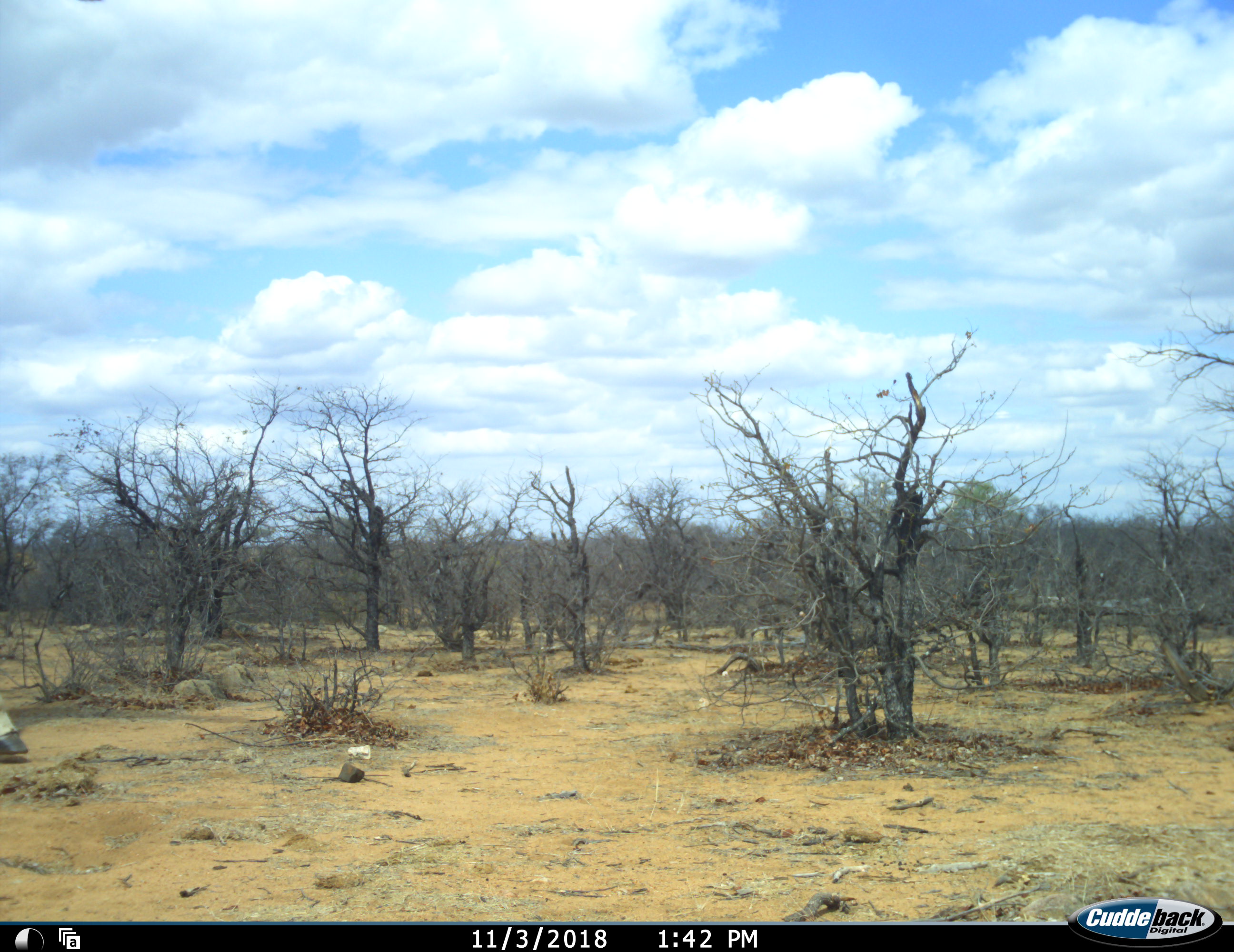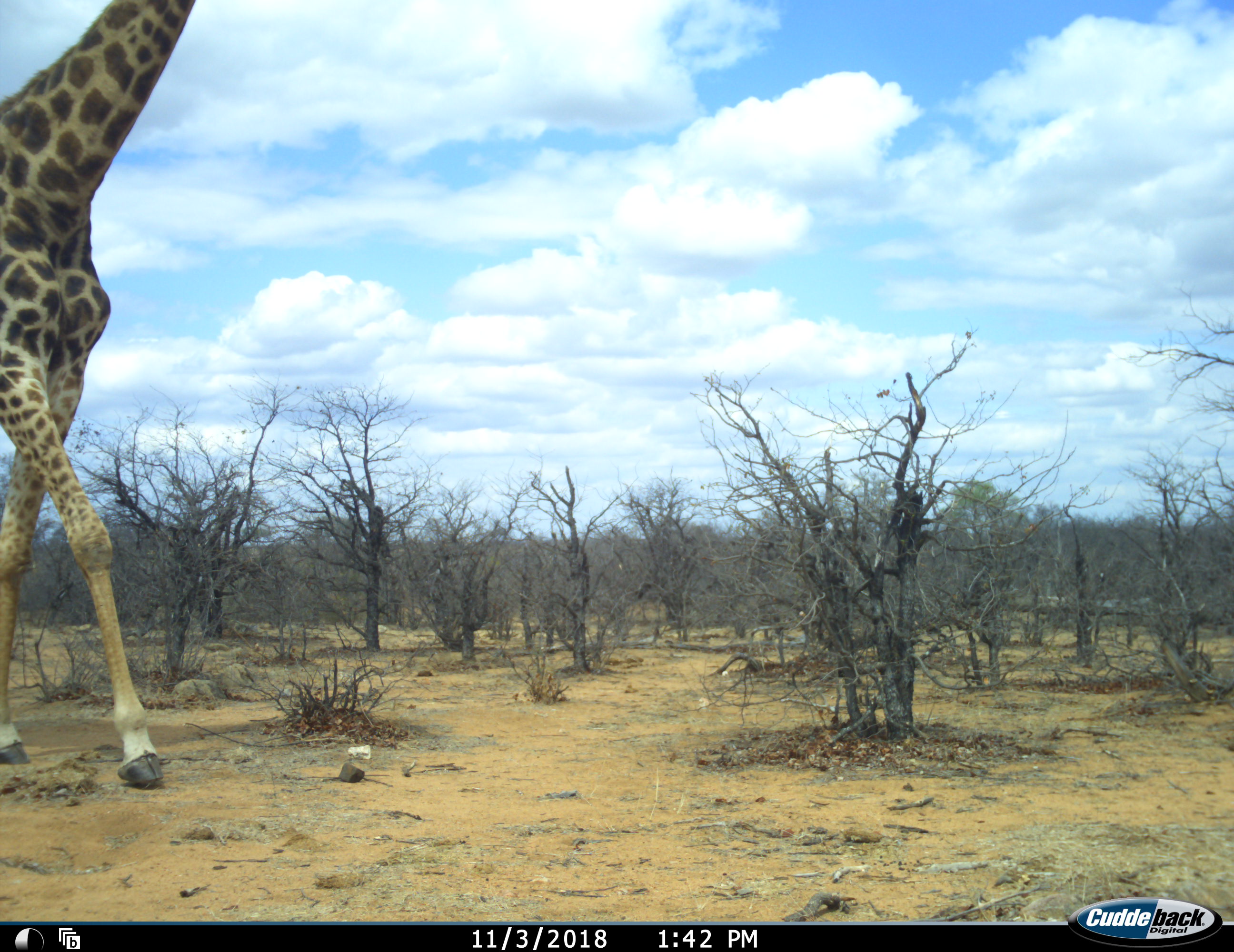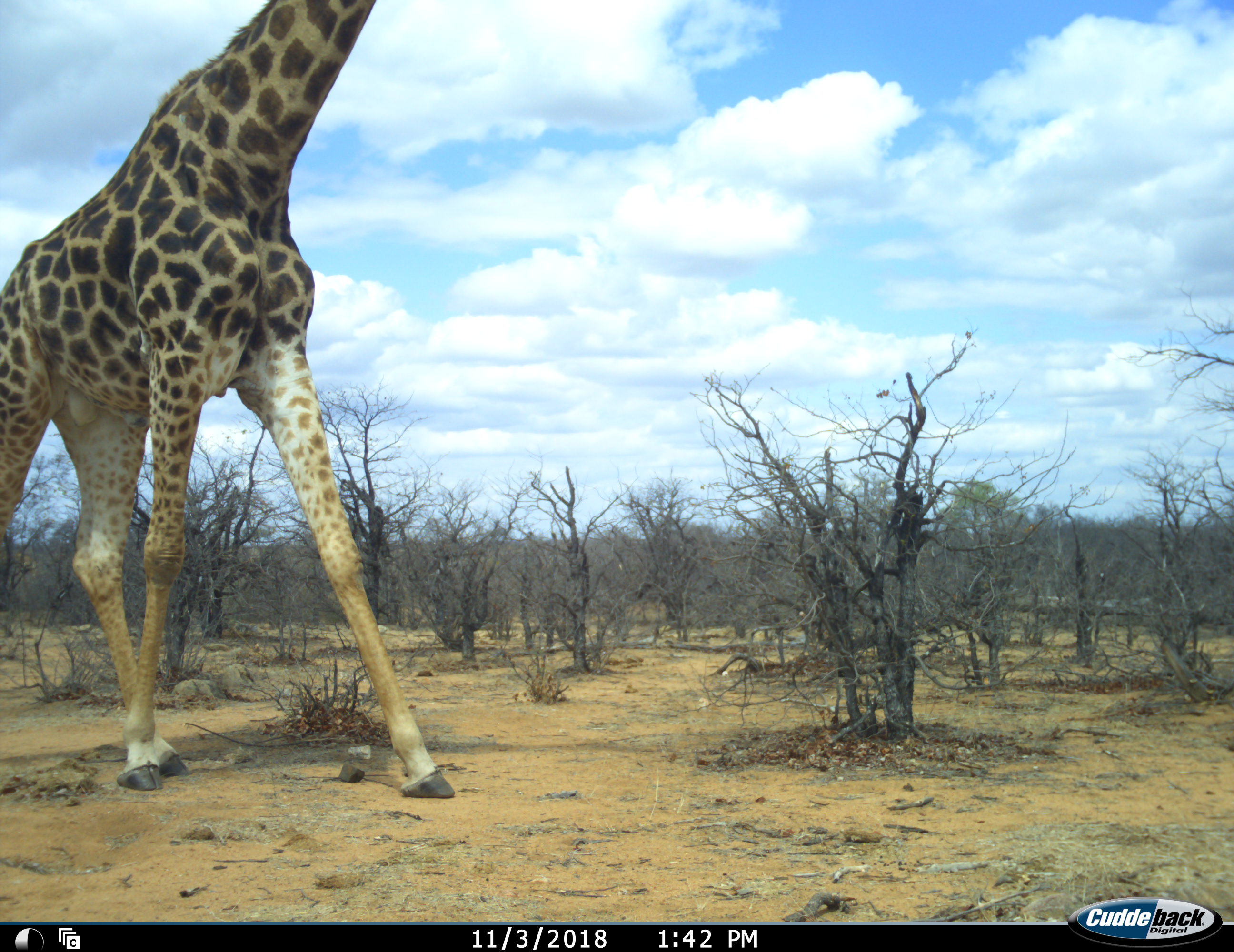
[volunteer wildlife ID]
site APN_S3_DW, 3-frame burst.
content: unidentified animal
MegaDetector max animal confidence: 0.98